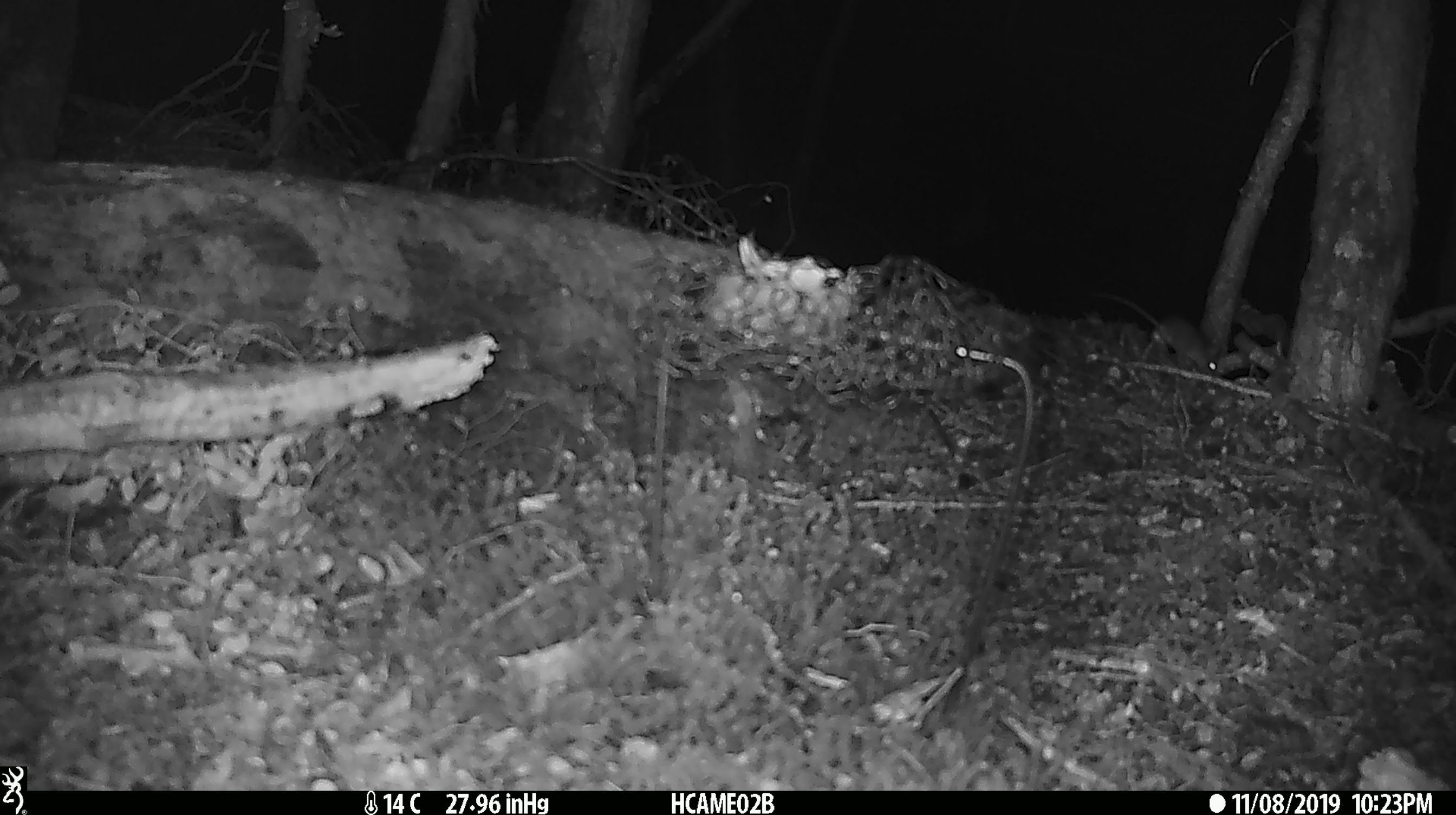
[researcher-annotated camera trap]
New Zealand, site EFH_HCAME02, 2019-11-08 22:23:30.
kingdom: Animalia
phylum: Chordata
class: Mammalia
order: Rodentia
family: Muridae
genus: Mus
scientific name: Mus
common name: mouse